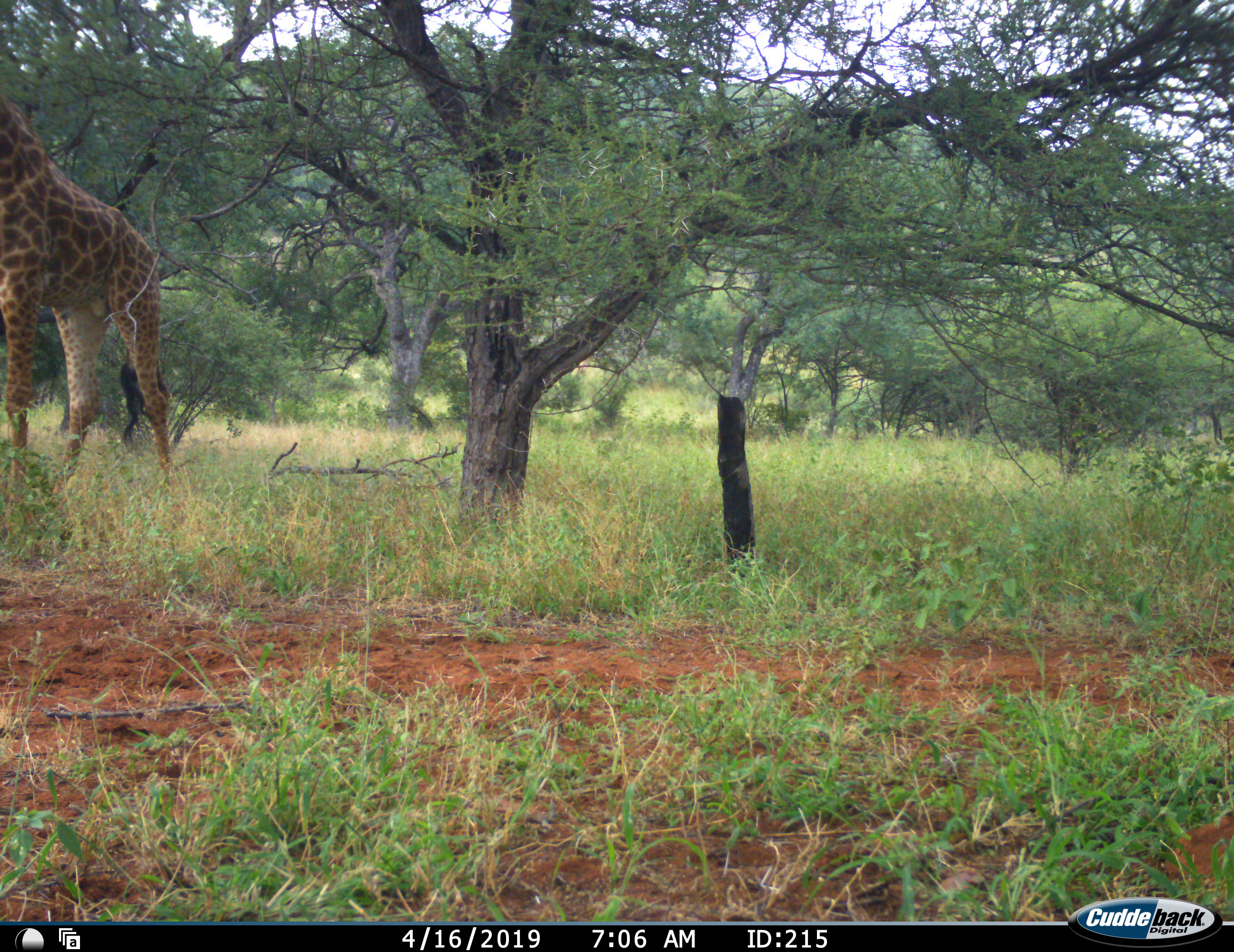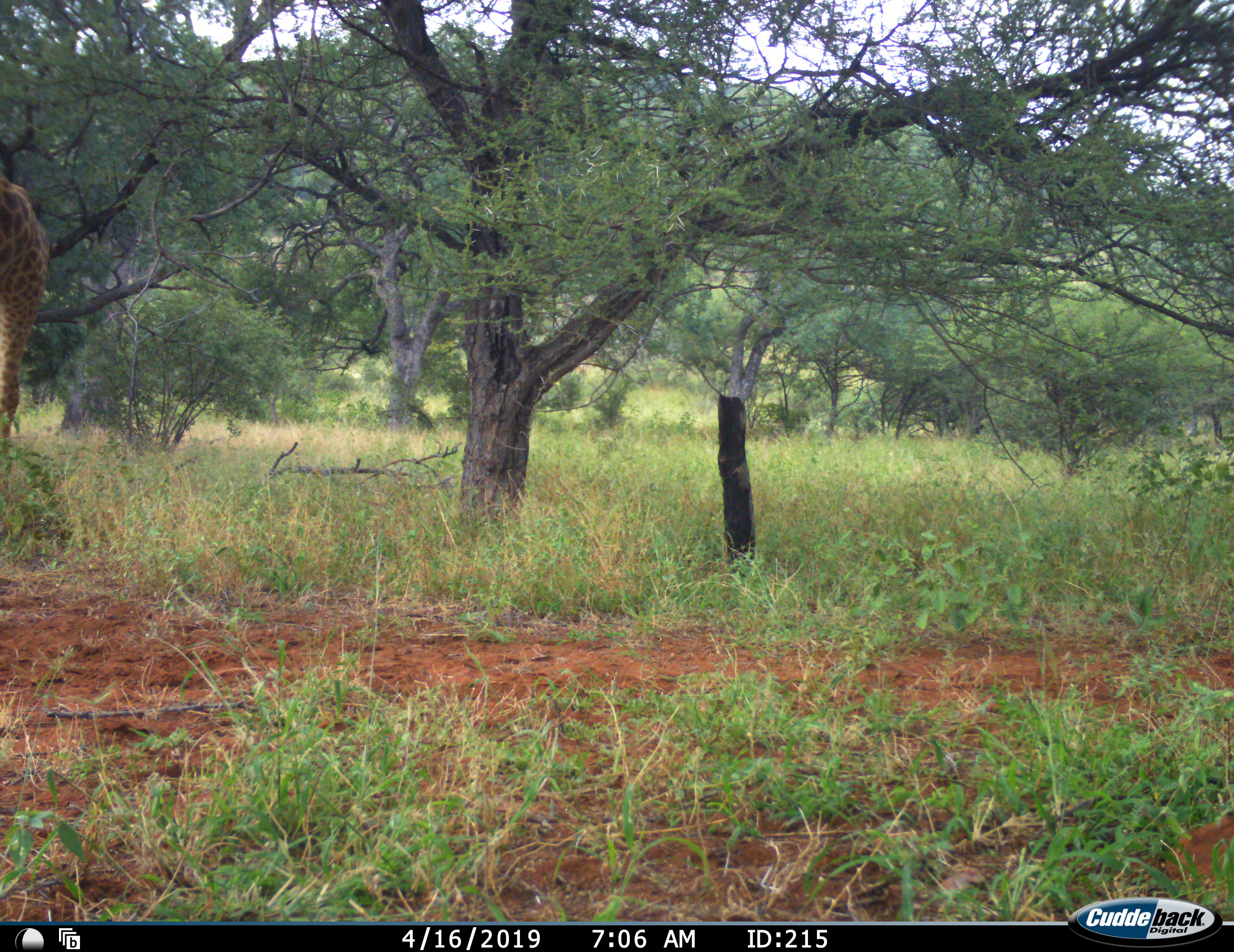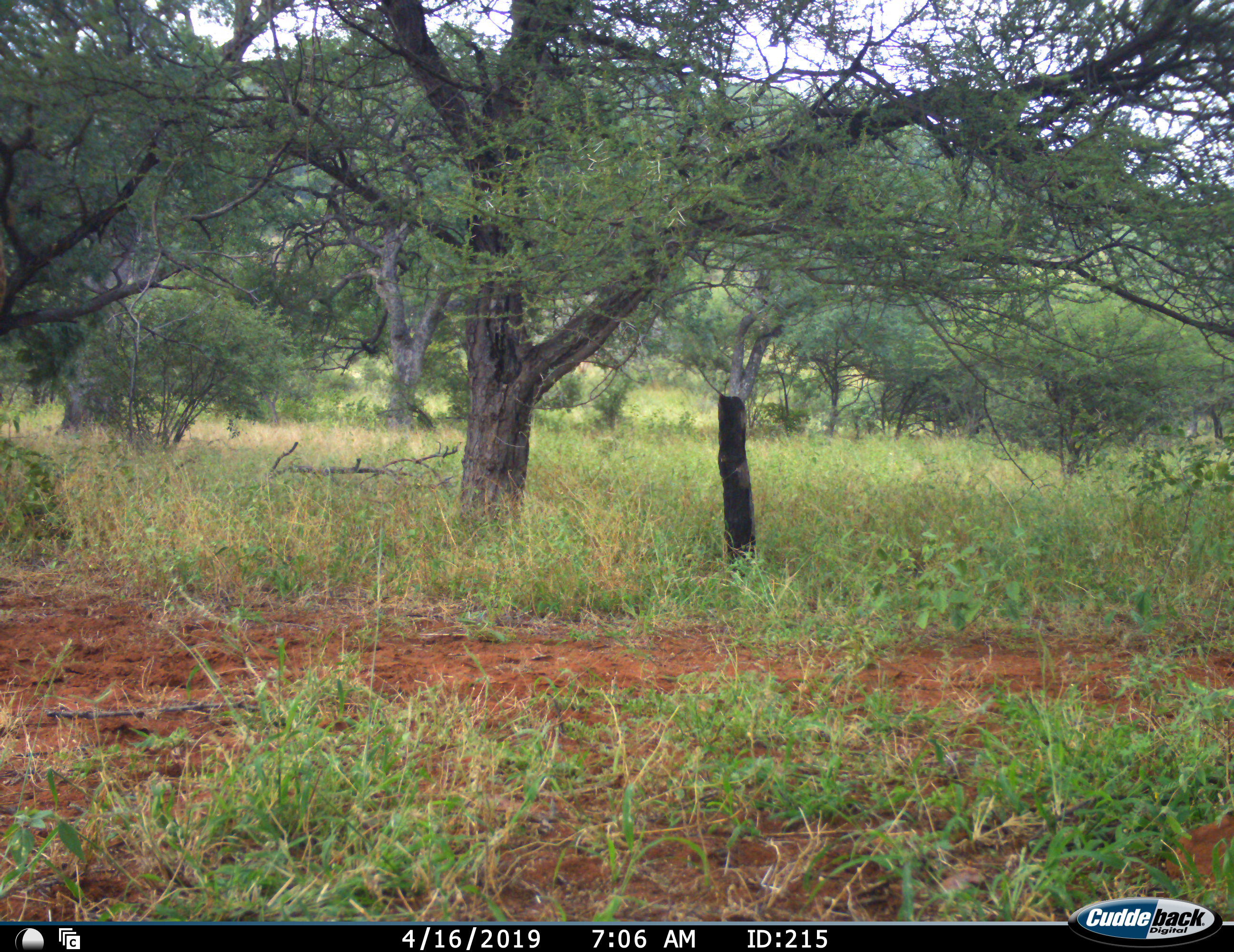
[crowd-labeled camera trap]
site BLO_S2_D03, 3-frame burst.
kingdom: Animalia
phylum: Chordata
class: Mammalia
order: Artiodactyla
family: Giraffidae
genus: Giraffa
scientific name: Giraffa camelopardalis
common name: giraffe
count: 1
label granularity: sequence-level